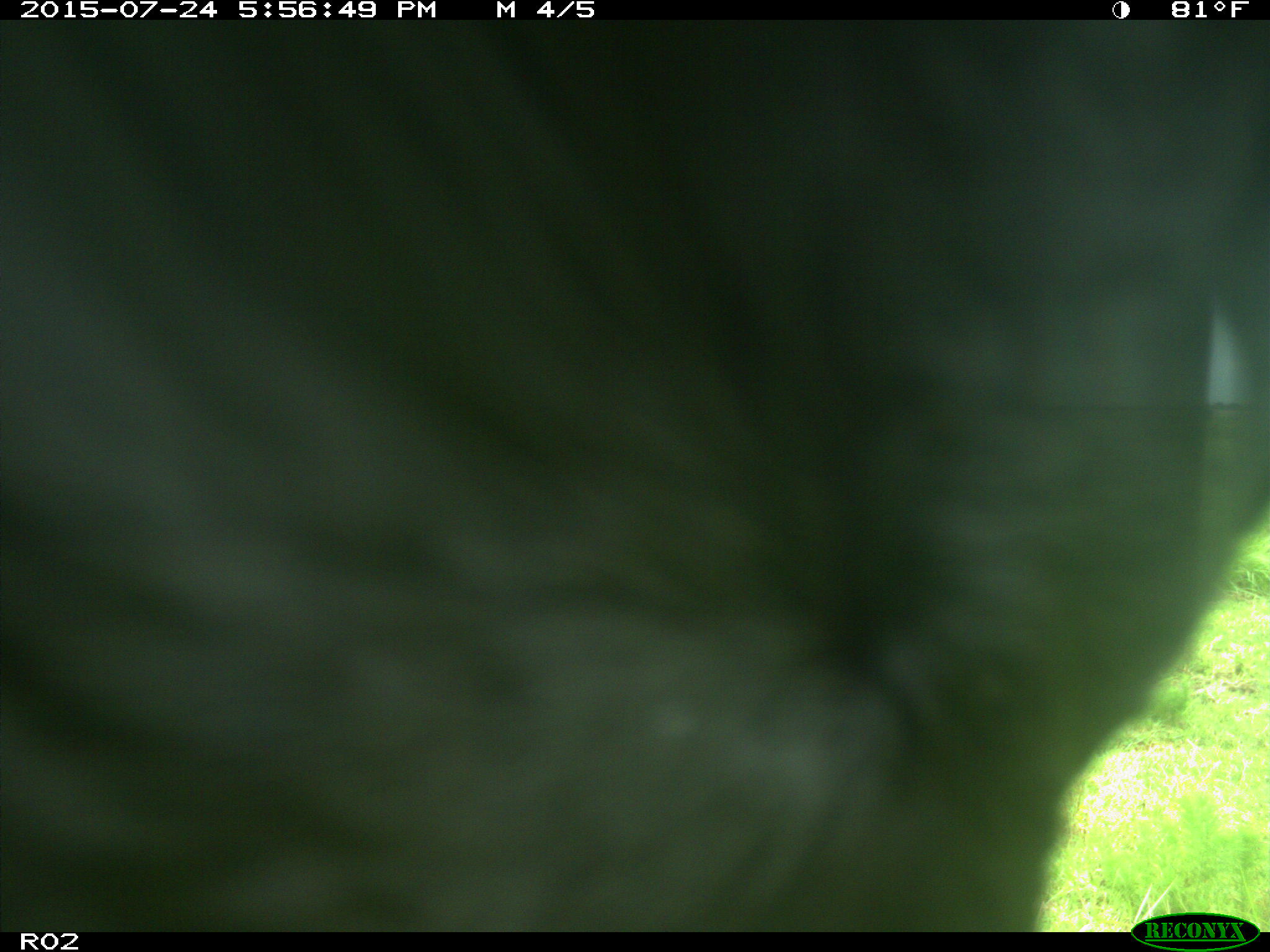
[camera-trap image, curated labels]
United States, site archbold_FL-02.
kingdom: Animalia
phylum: Chordata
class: Mammalia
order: Artiodactyla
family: Bovidae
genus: Bos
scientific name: Bos taurus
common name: domestic cow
Bos taurus (domestic cow).